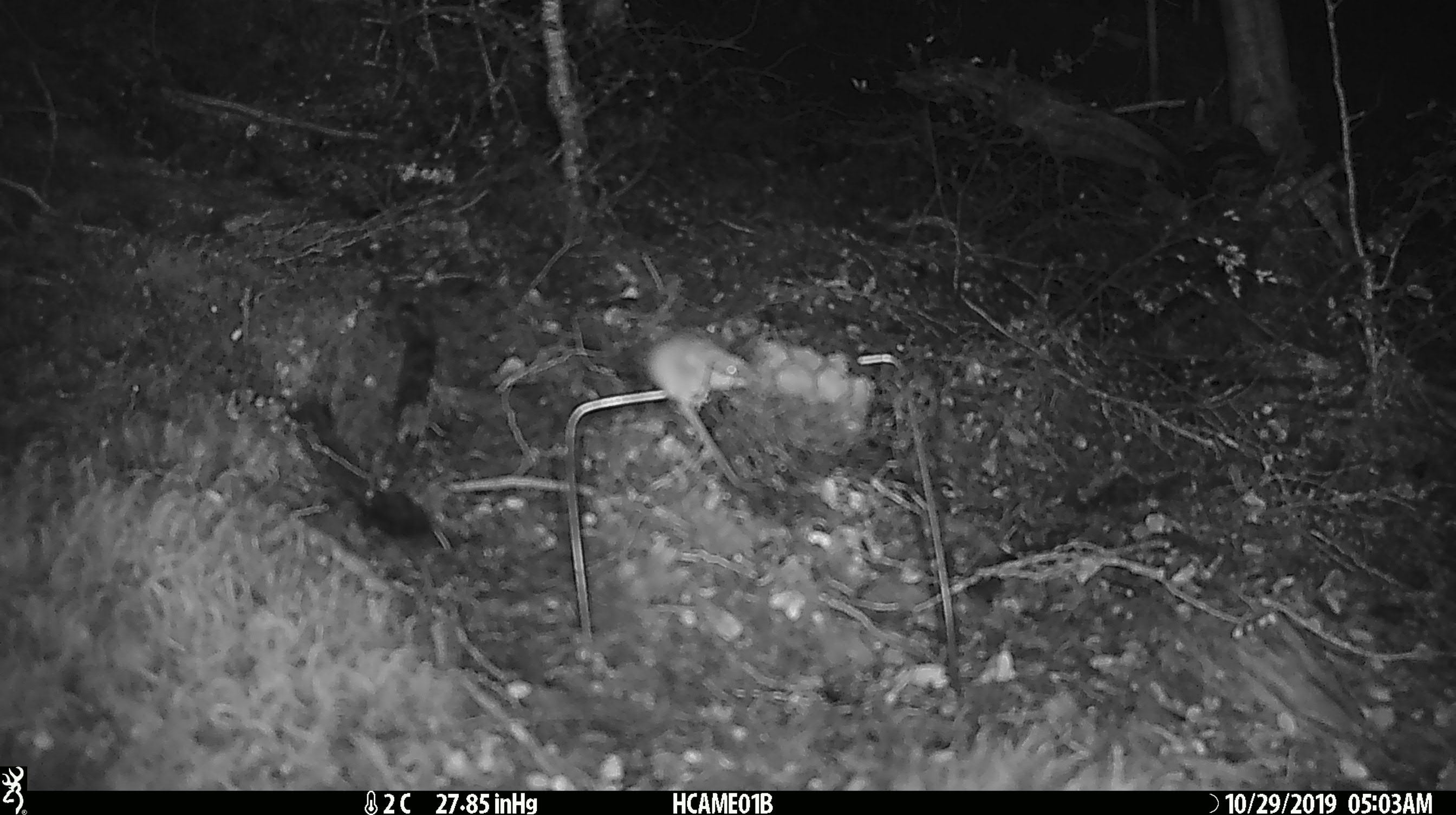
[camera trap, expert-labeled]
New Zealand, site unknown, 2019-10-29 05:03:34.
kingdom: Animalia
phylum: Chordata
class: Mammalia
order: Rodentia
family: Muridae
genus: Mus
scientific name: Mus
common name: mouse